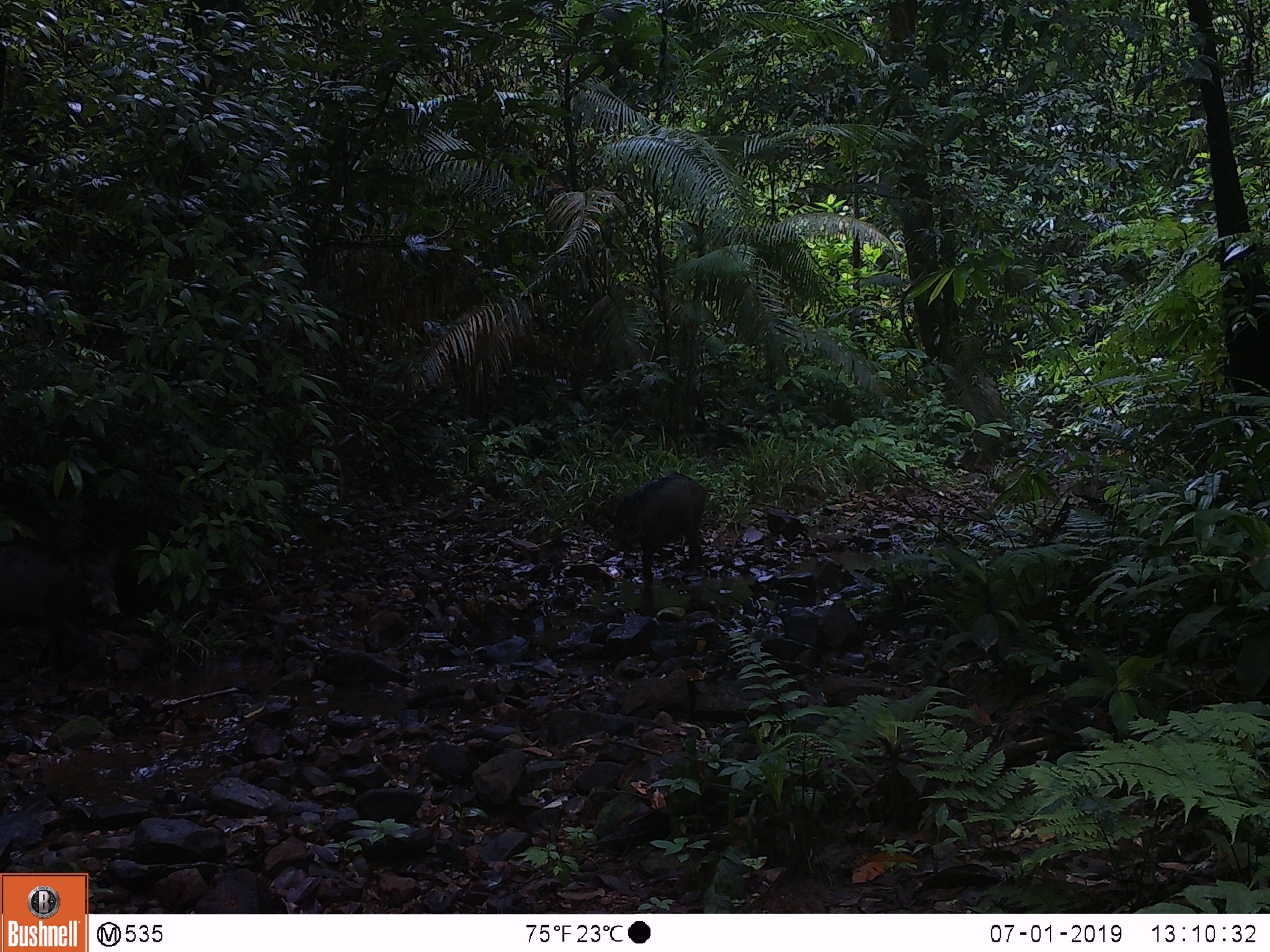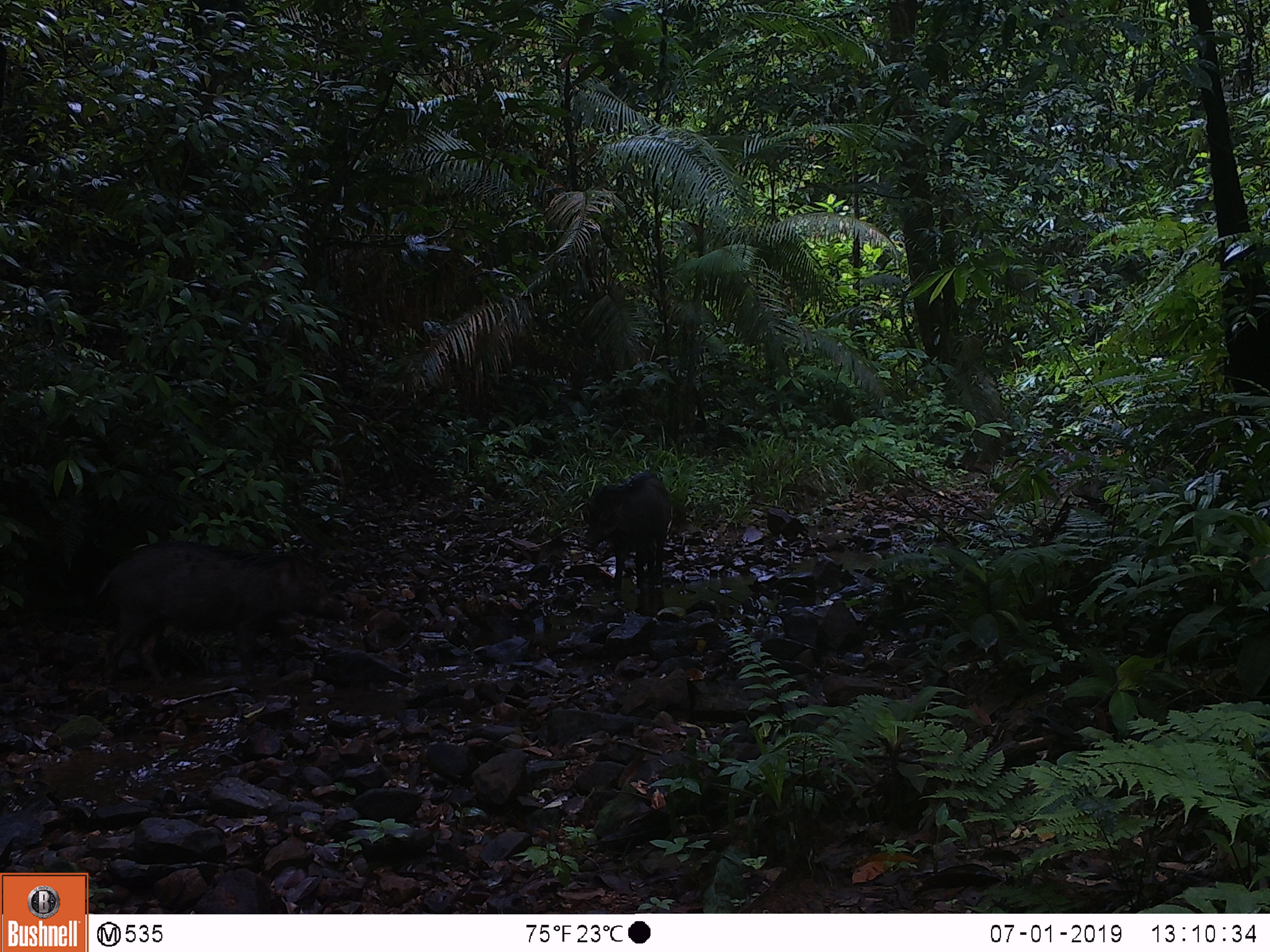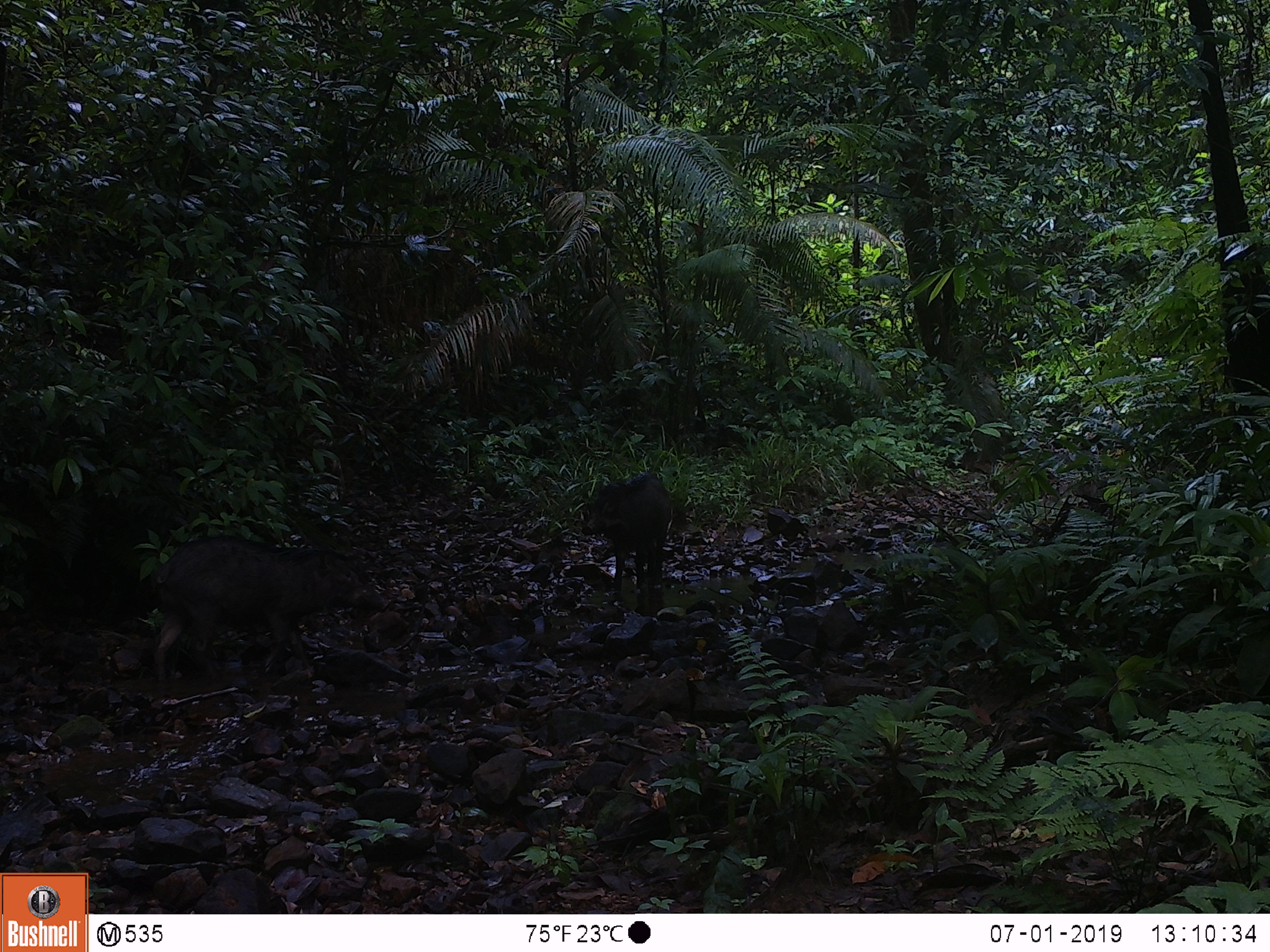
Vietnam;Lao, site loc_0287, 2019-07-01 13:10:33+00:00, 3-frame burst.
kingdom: Animalia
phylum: Chordata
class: Mammalia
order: Artiodactyla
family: Suidae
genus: Sus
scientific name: Sus scrofa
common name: eurasian wild pig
Eurasian wild pig (Sus scrofa). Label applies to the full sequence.